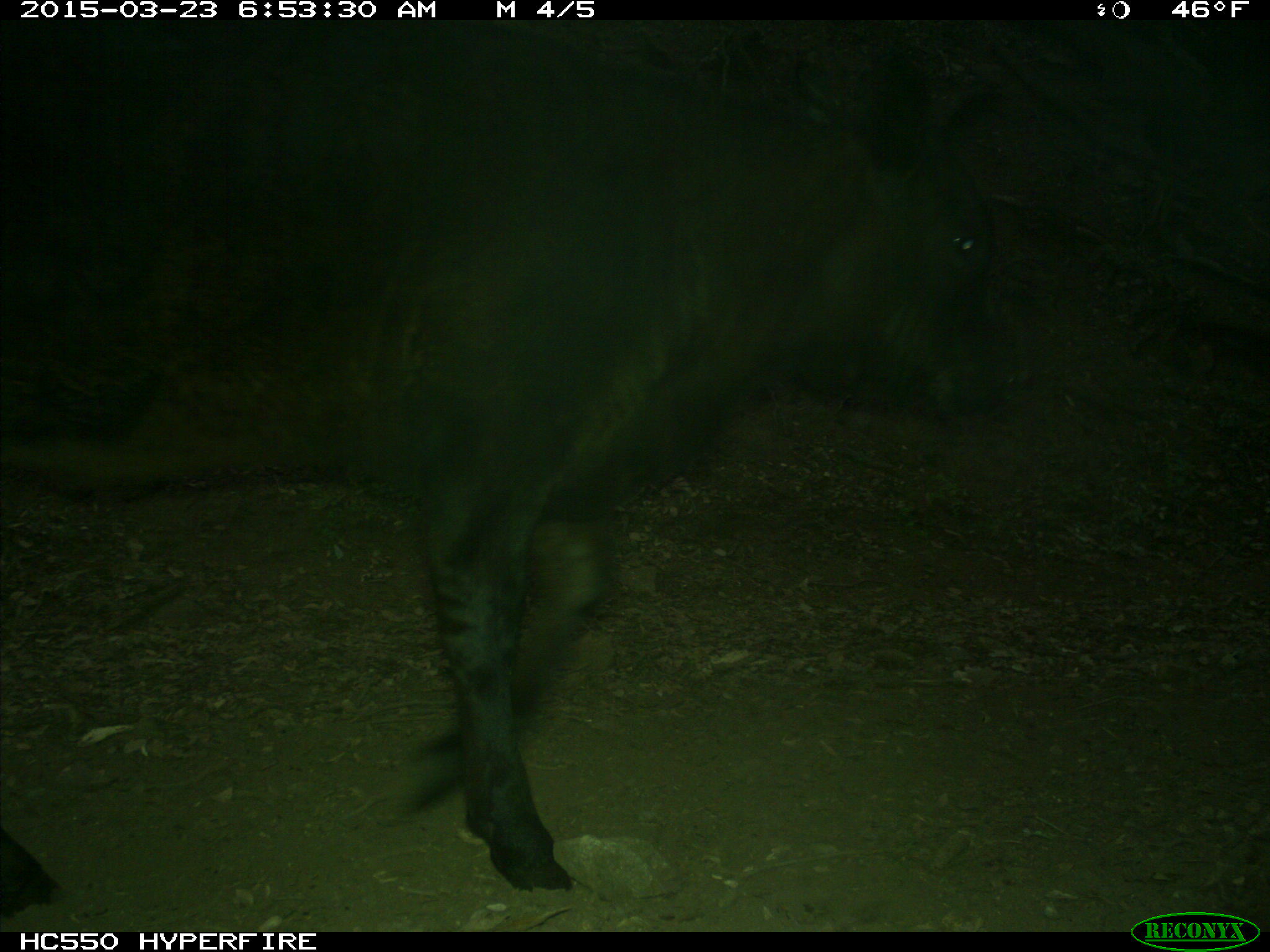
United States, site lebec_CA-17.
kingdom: Animalia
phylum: Chordata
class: Mammalia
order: Artiodactyla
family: Bovidae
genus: Bos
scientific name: Bos taurus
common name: domestic cow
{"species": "Bos taurus (domestic cow)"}